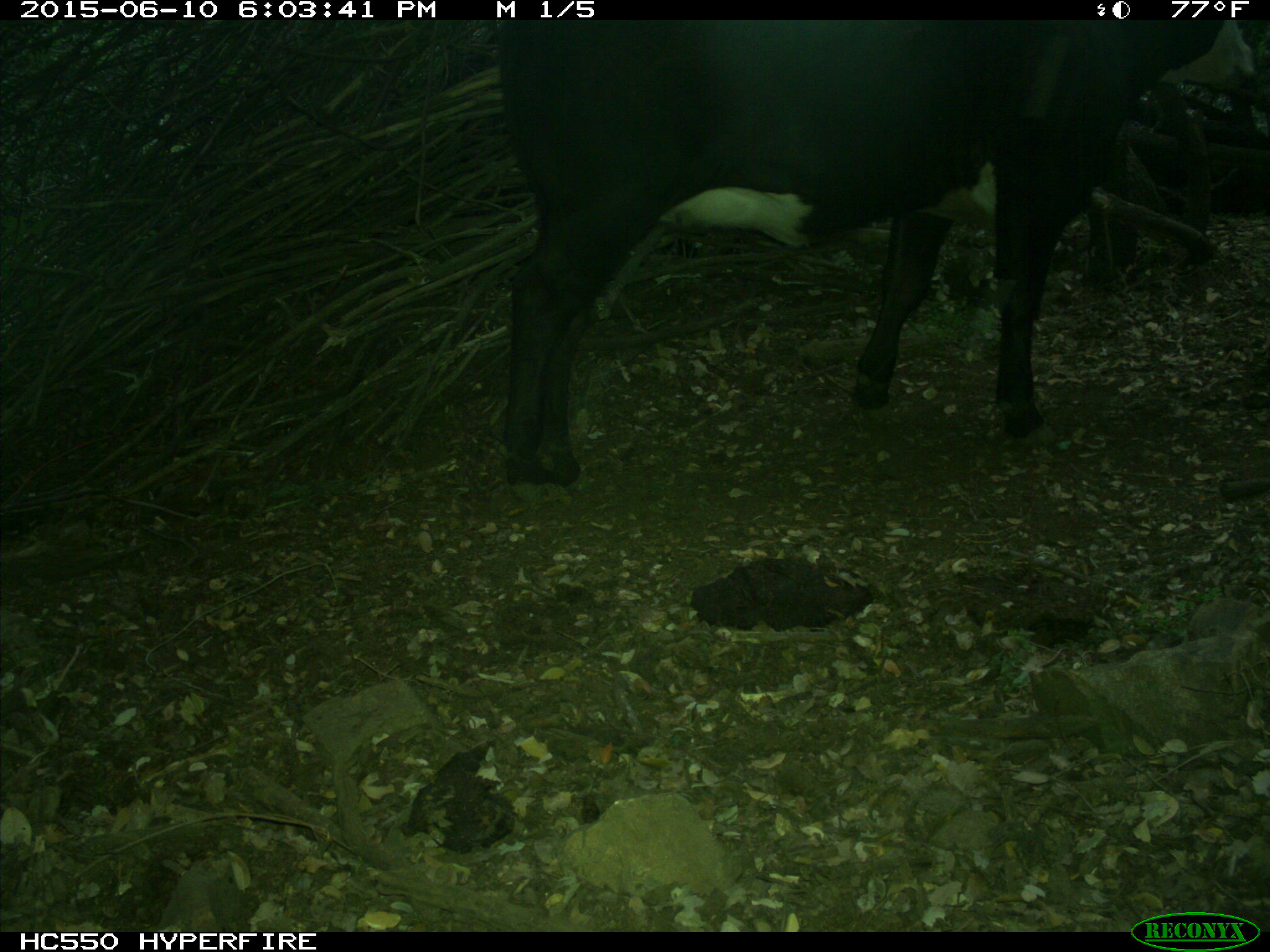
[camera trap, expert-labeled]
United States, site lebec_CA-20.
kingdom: Animalia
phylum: Chordata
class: Mammalia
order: Artiodactyla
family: Bovidae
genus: Bos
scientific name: Bos taurus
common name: domestic cow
Bos taurus (domestic cow).